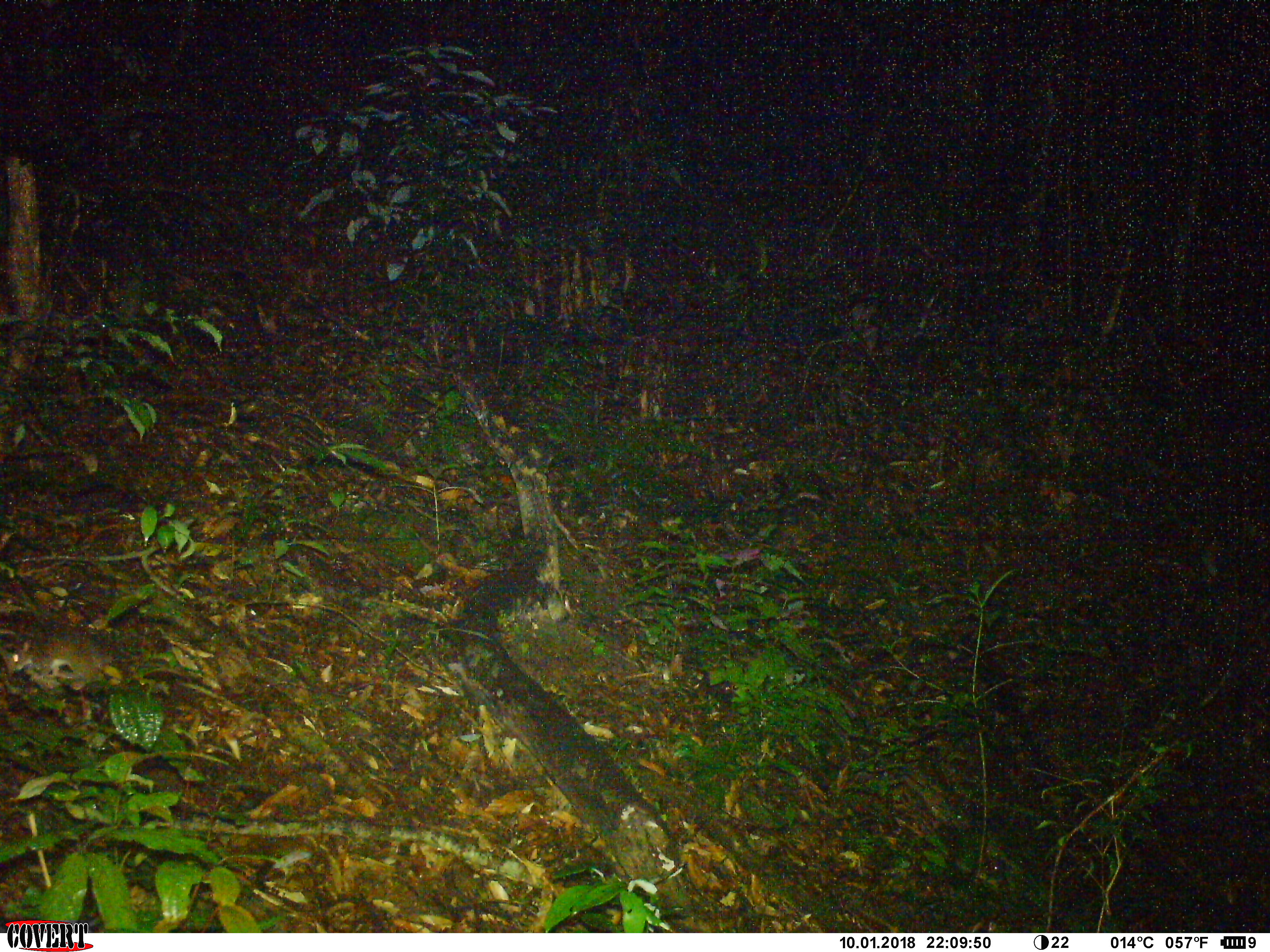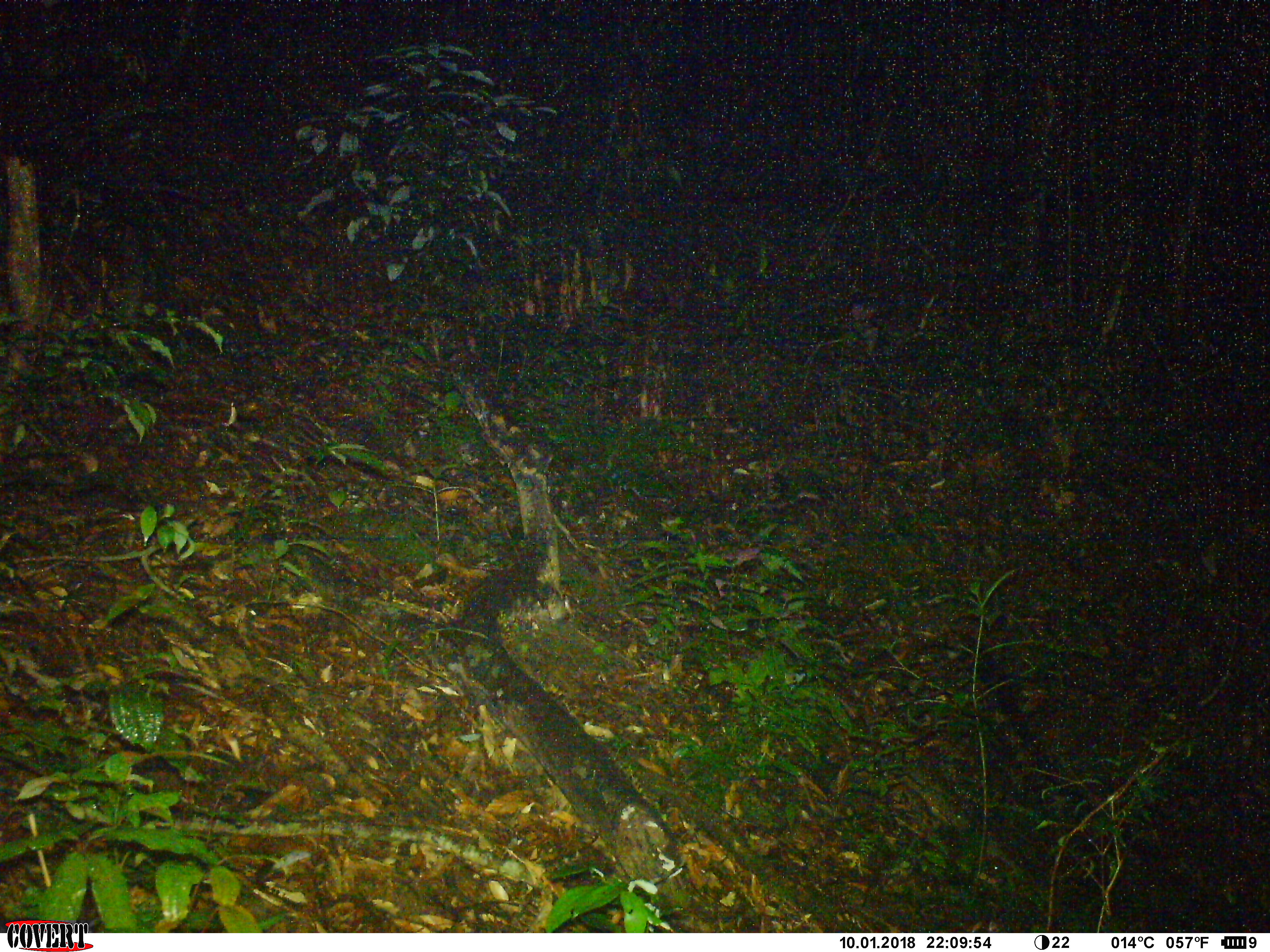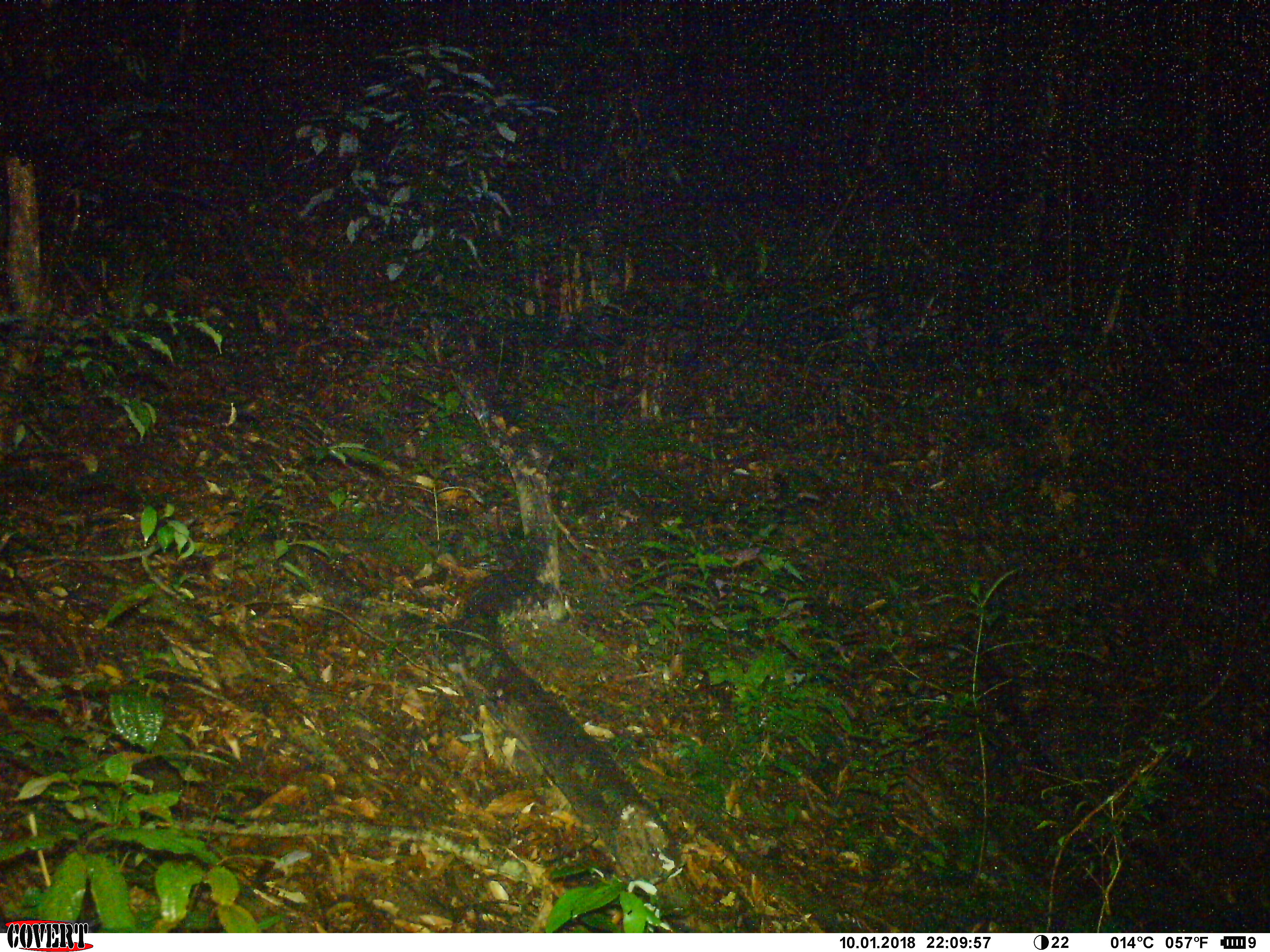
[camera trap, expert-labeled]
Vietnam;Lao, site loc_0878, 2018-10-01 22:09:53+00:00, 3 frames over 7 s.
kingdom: Animalia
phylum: Chordata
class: Mammalia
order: Rodentia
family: Muridae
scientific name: Muridae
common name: old-world mice and rats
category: unidentified murid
Unidentified murid (old-world mice and rats) (Muridae). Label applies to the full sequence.